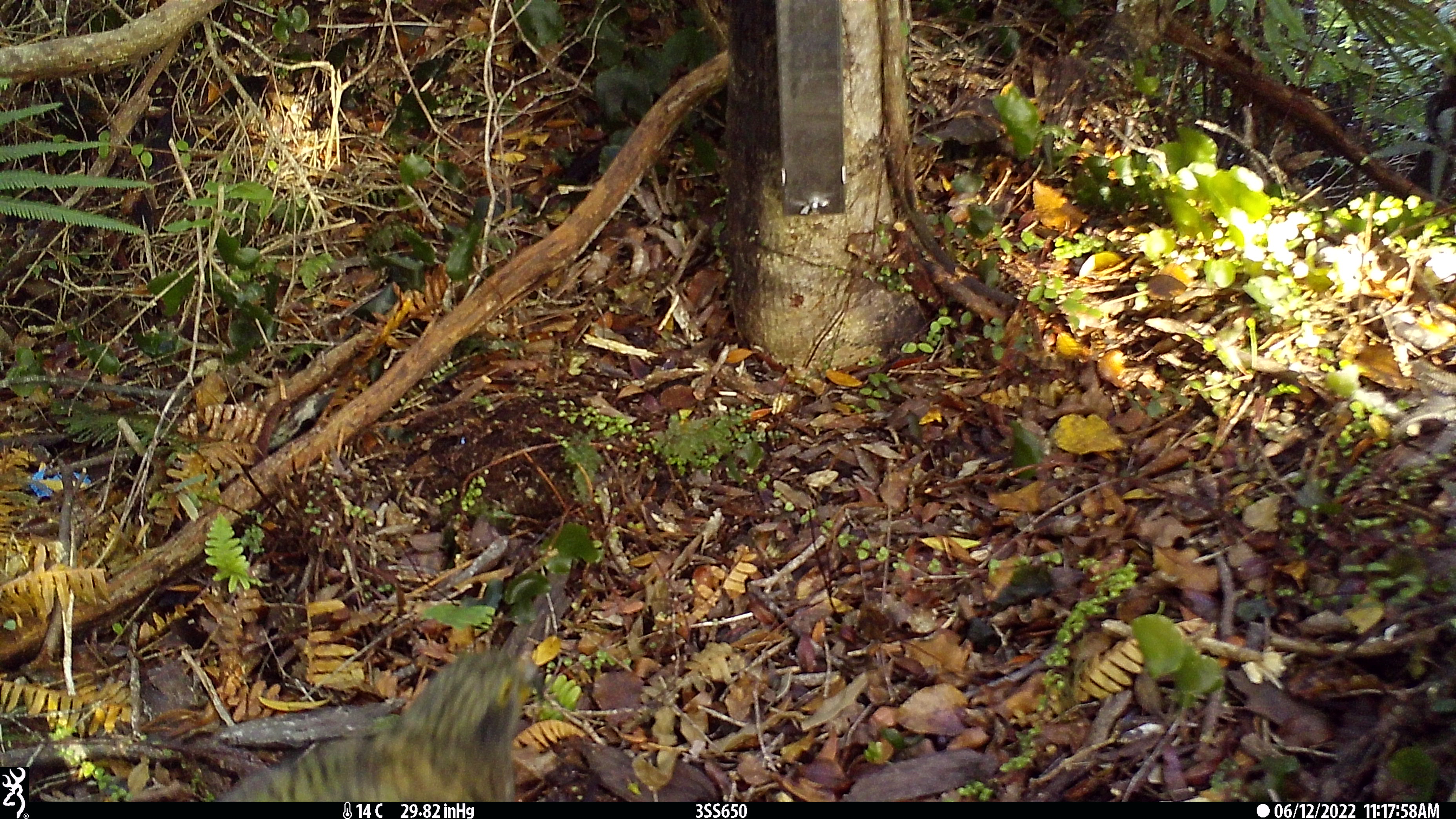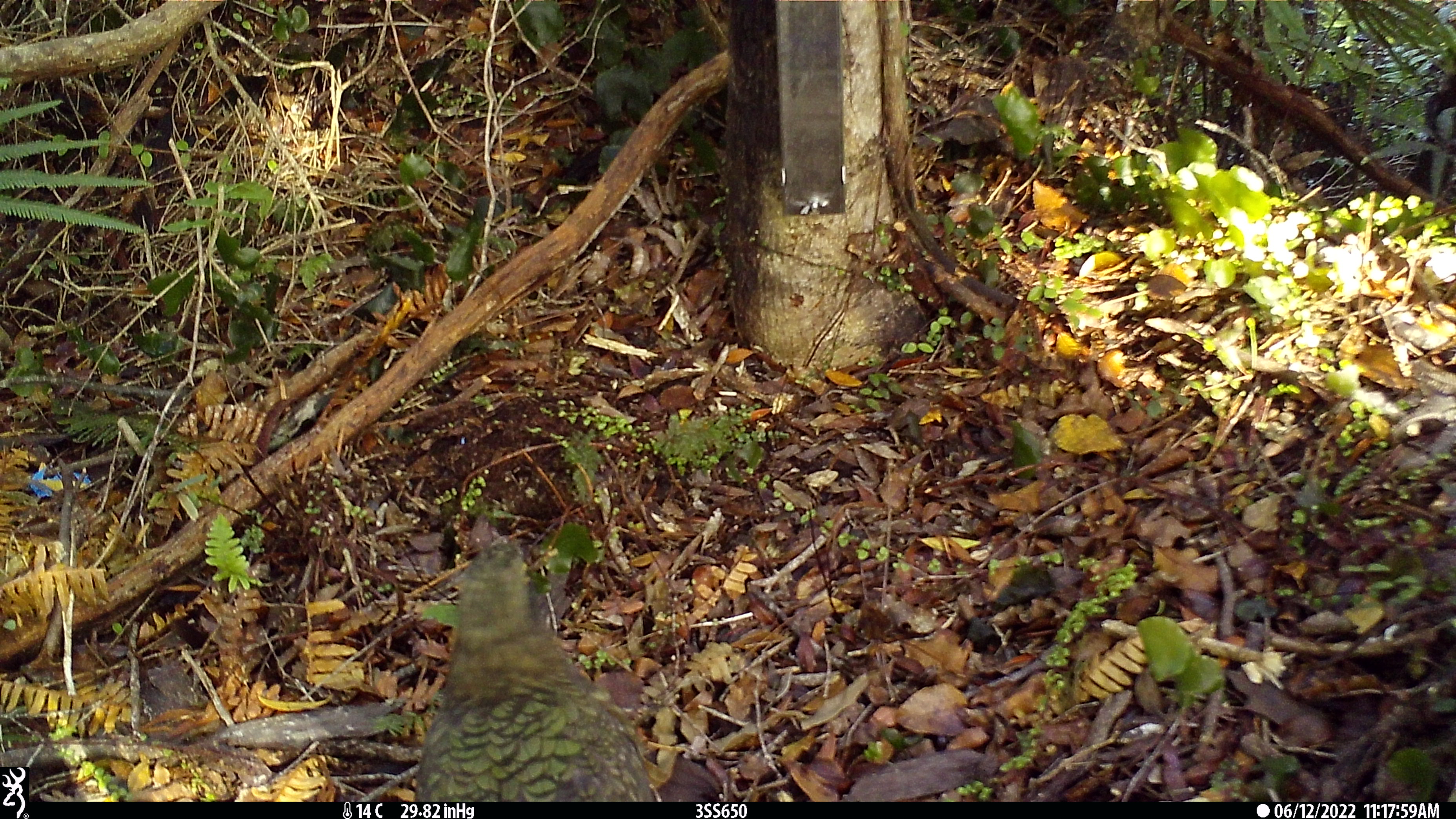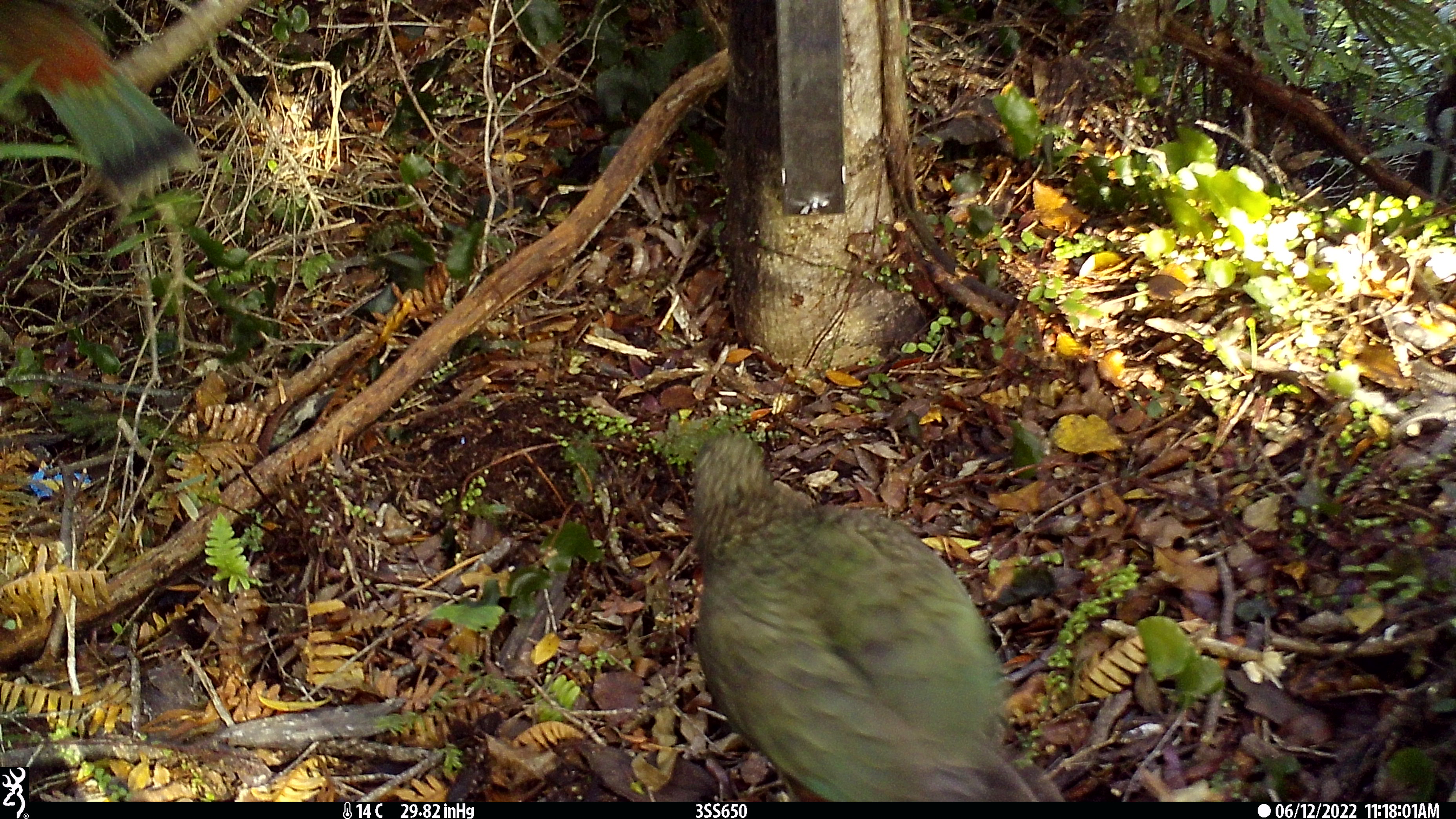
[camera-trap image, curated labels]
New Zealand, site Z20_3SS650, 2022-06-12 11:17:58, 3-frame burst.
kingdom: Animalia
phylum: Chordata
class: Aves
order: Psittaciformes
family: Strigopidae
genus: Nestor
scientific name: Nestor notabilis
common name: kea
Kea (Nestor notabilis).